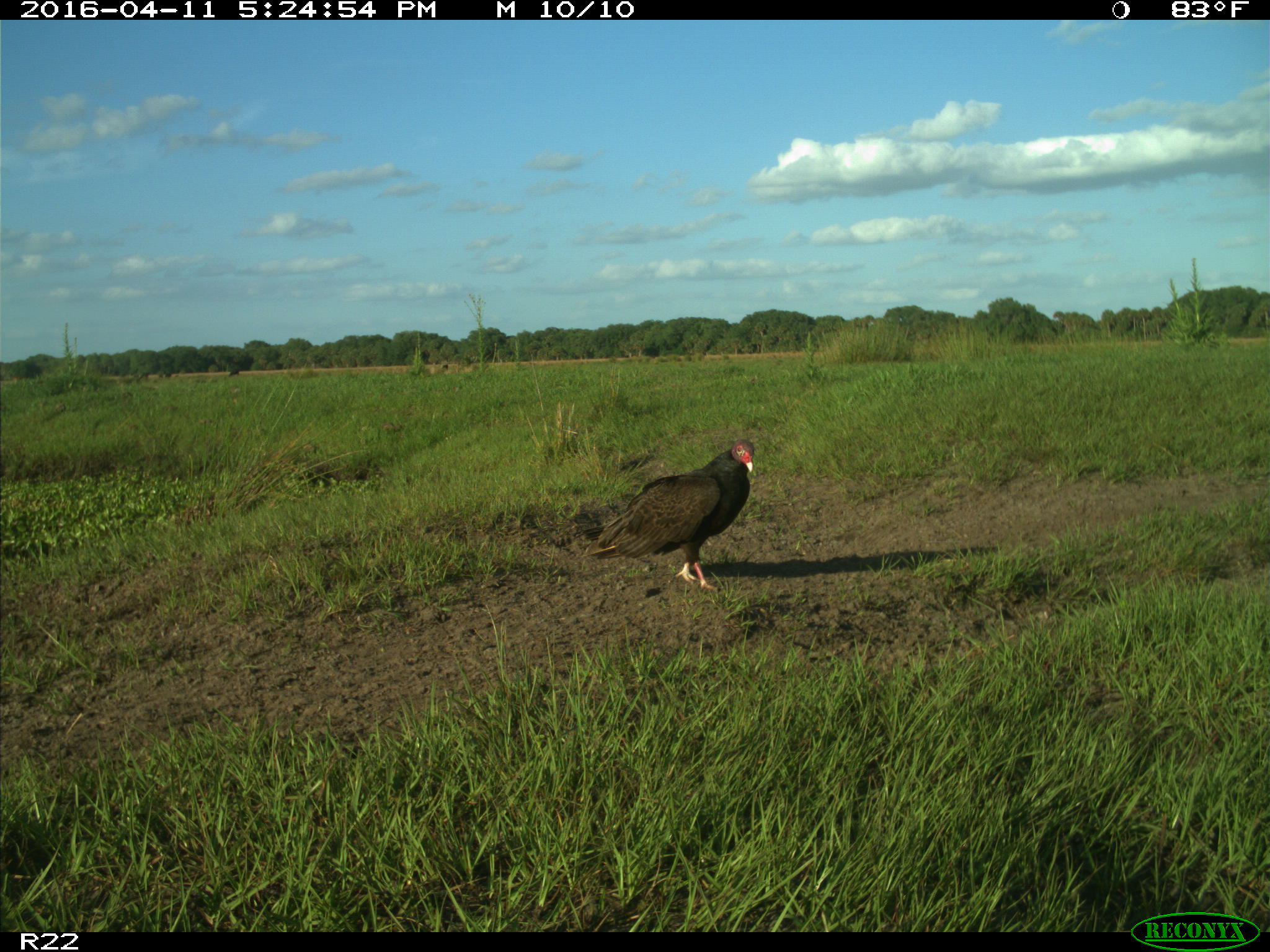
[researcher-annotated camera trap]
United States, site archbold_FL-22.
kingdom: Animalia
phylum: Chordata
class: Aves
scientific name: Aves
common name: birds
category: unidentified bird